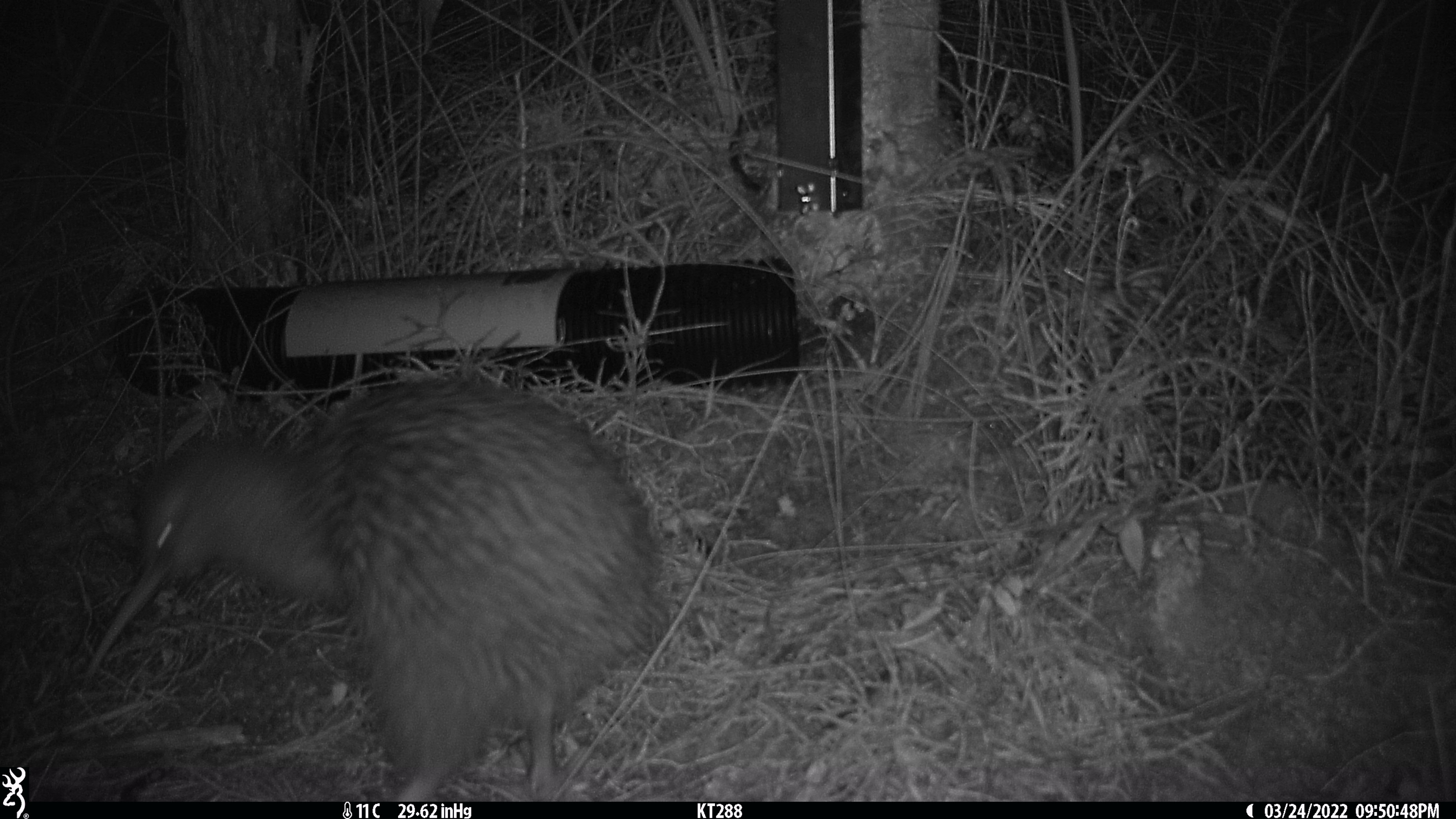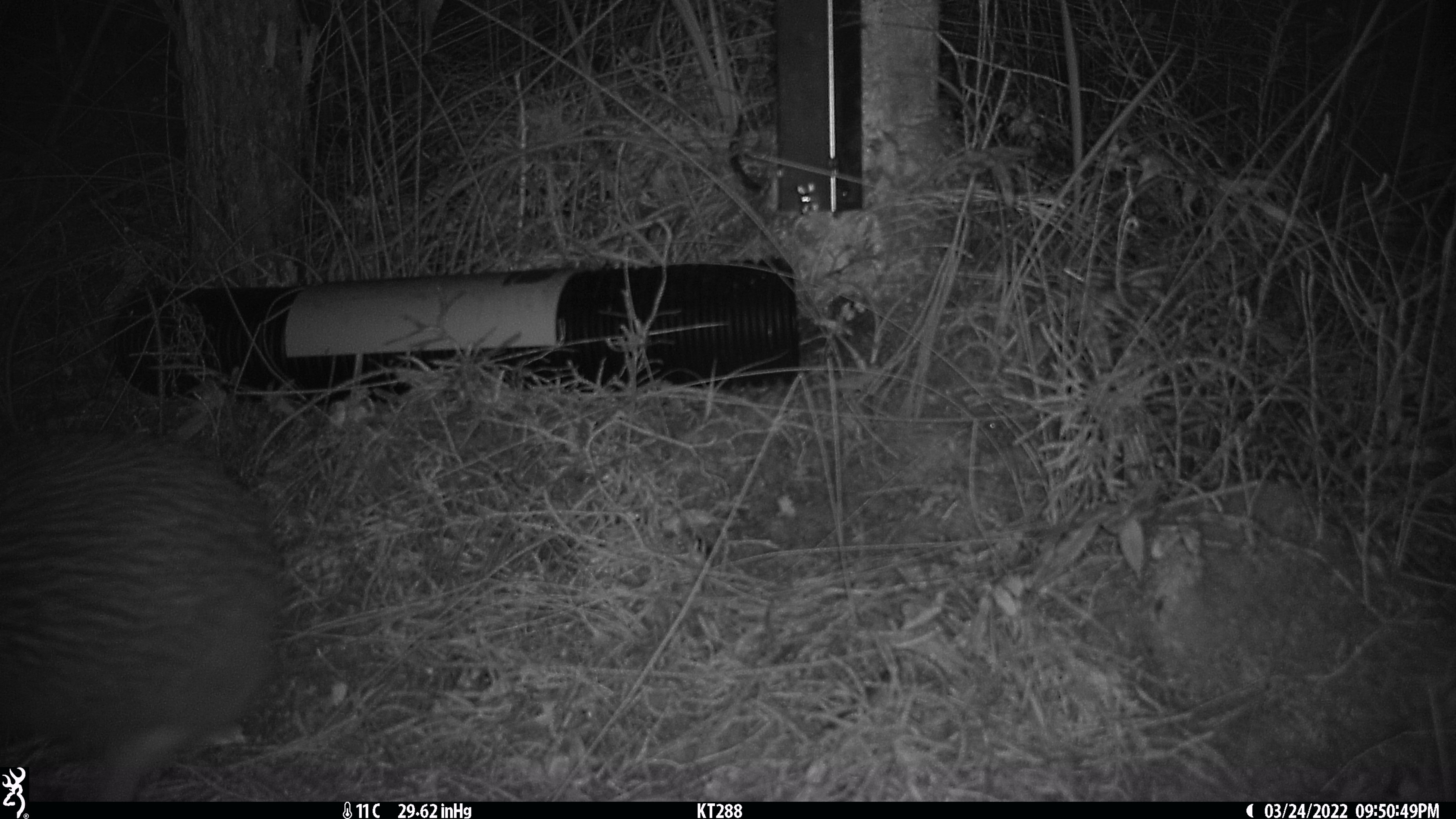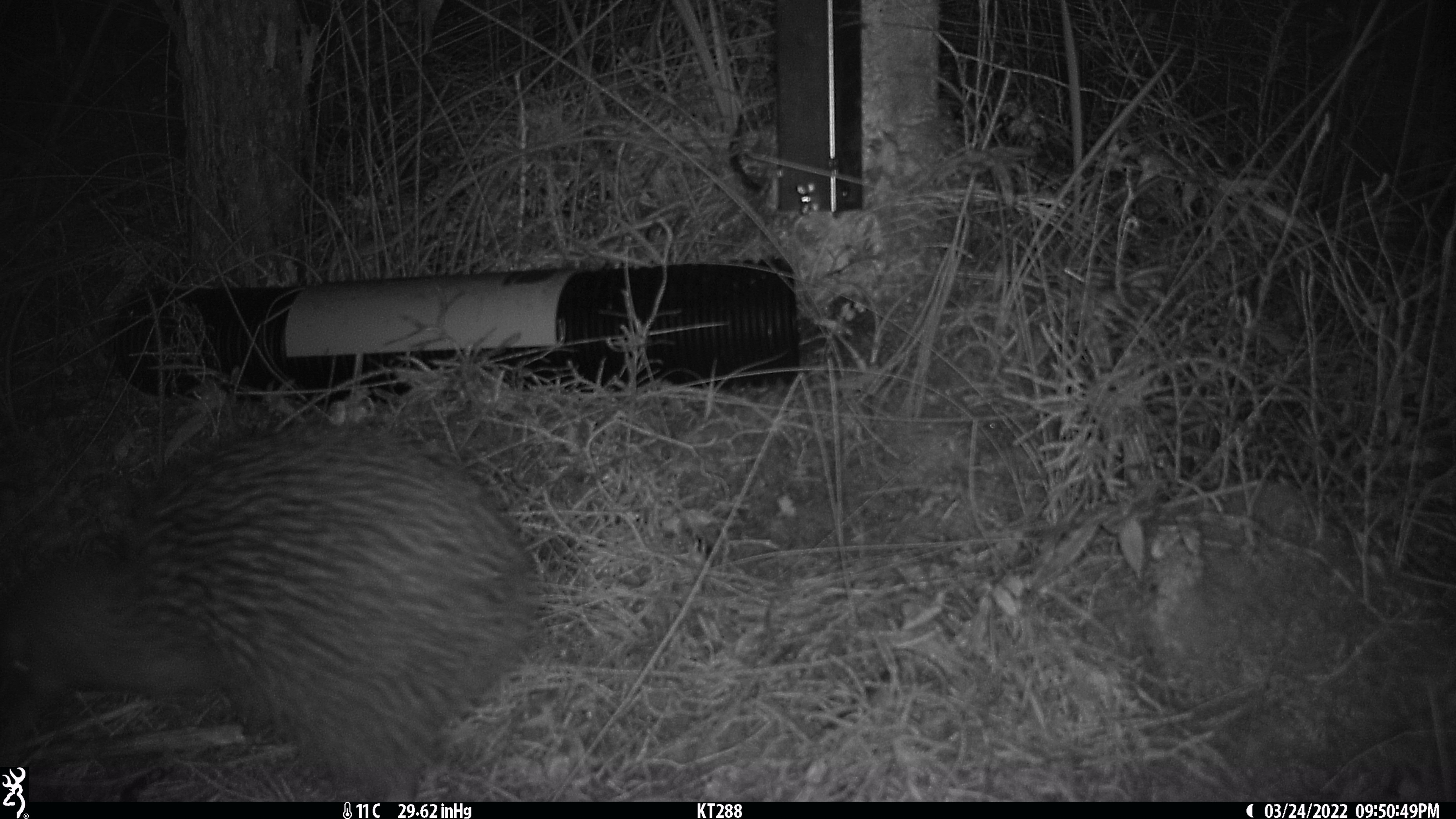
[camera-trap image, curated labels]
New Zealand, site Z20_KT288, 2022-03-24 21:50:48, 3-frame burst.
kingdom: Animalia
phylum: Chordata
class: Aves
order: Apterygiformes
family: Apterygidae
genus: Apteryx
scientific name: Apteryx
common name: kiwi